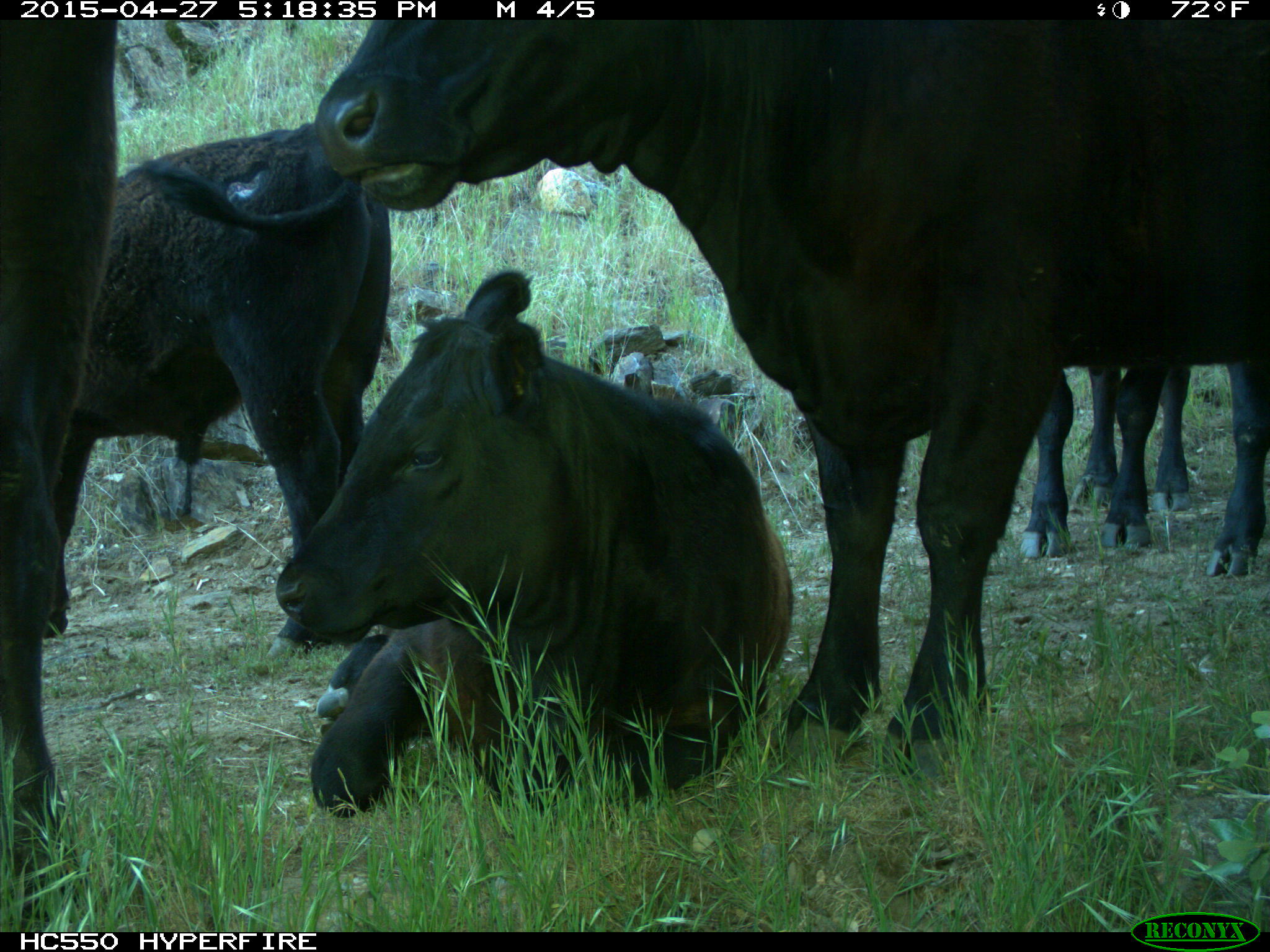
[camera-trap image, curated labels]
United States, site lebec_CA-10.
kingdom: Animalia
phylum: Chordata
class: Mammalia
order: Artiodactyla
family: Bovidae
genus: Bos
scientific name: Bos taurus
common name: domestic cow